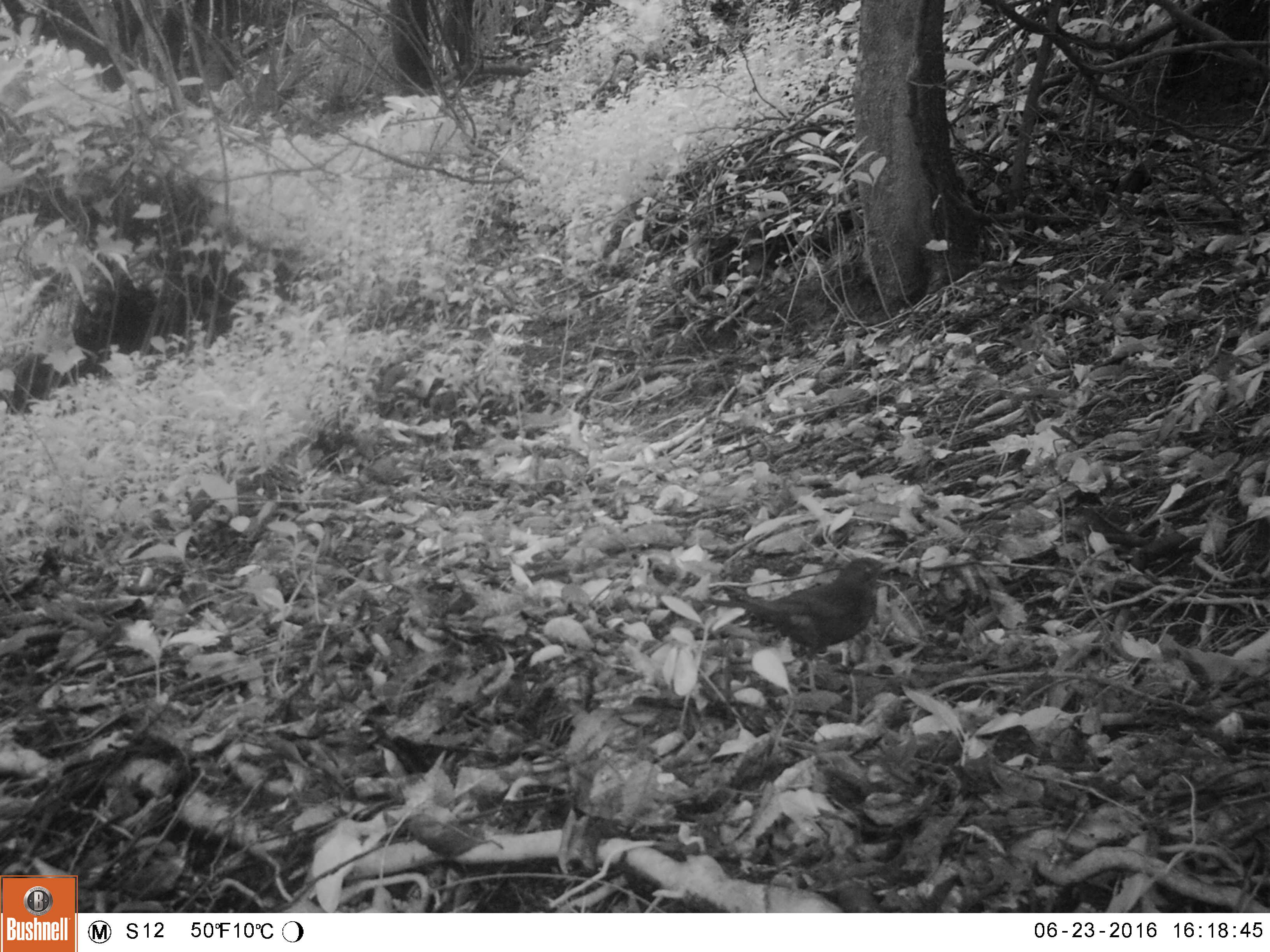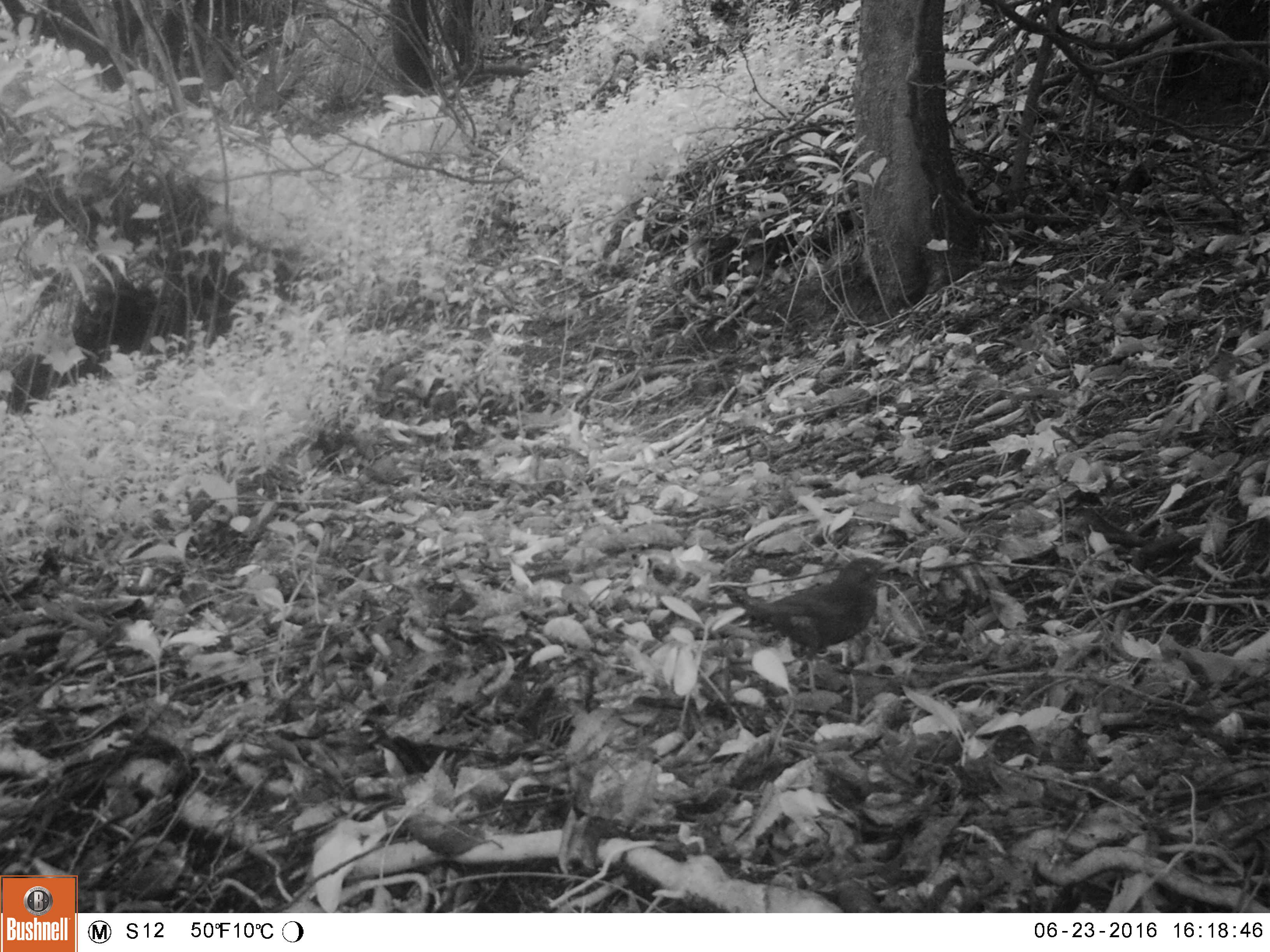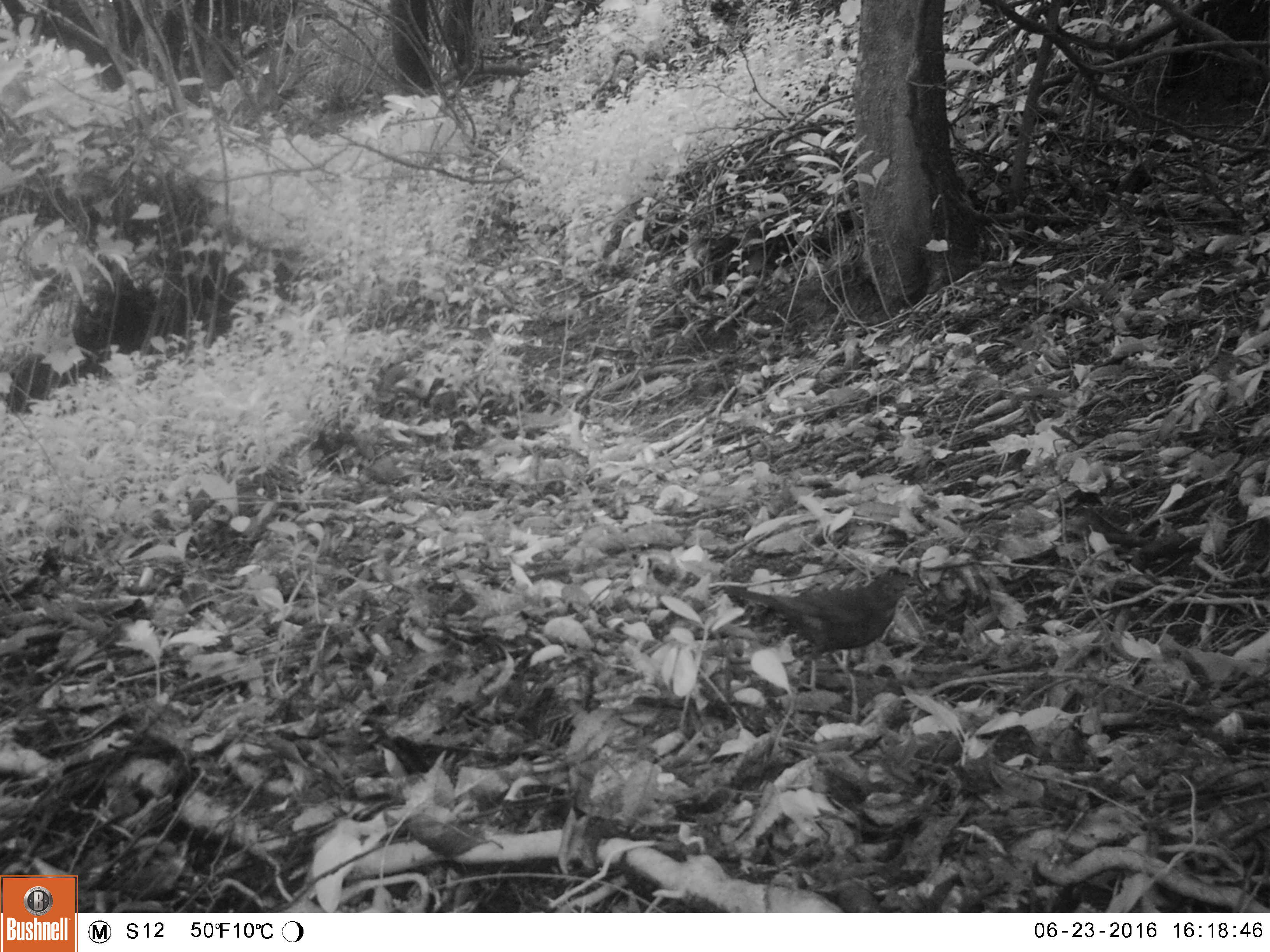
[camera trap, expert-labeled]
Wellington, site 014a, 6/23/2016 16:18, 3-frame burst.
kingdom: Animalia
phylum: Chordata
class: Aves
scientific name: Aves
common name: bird